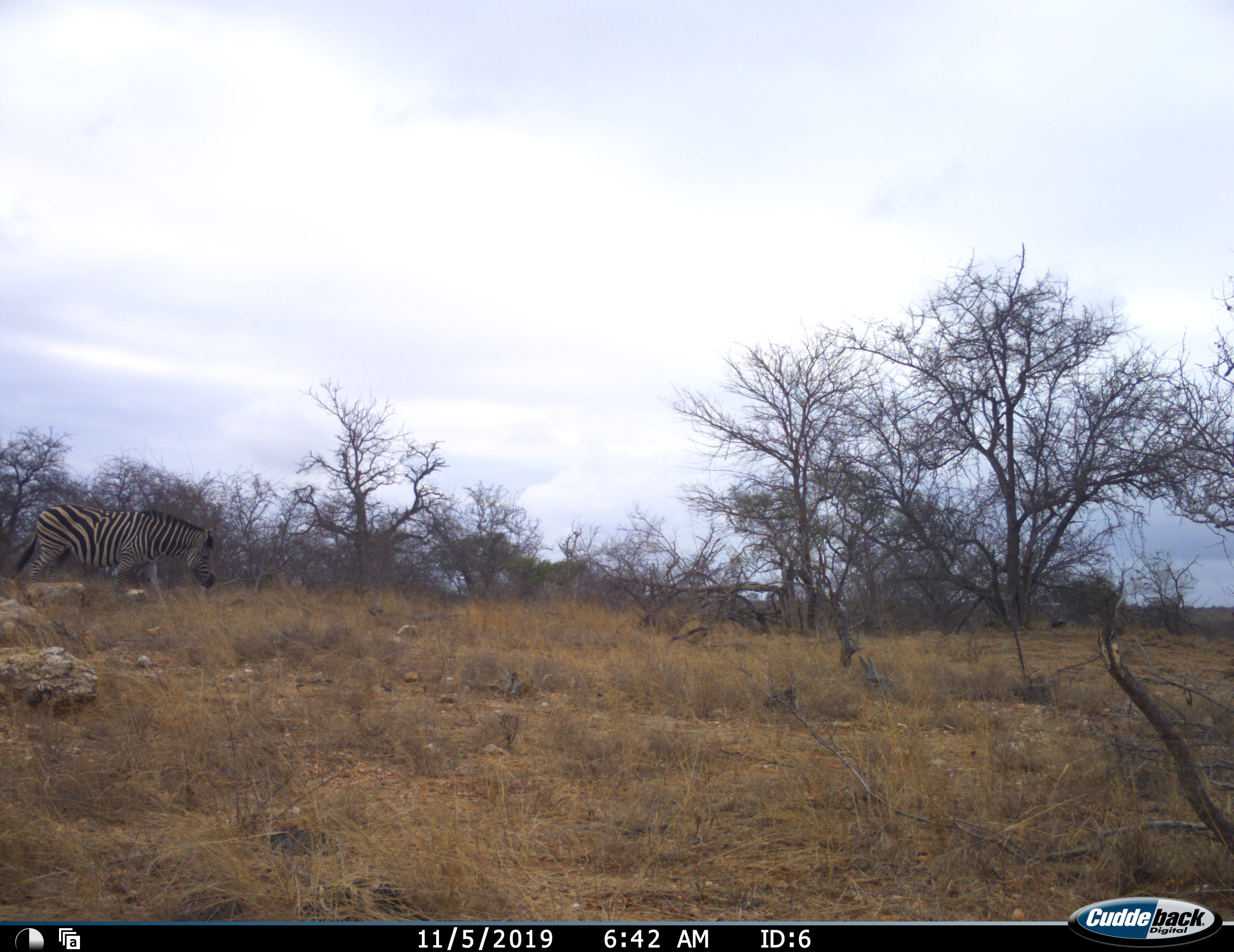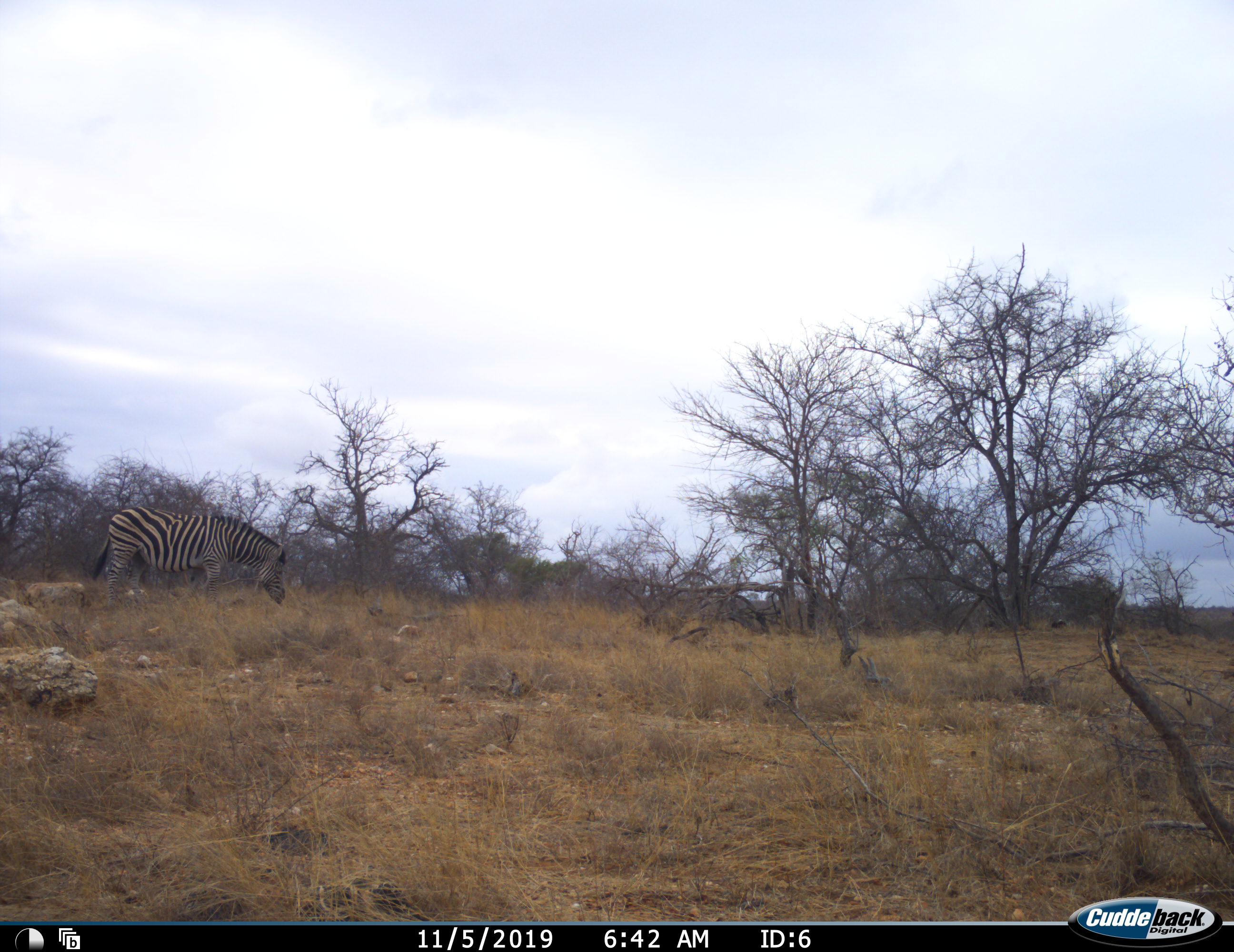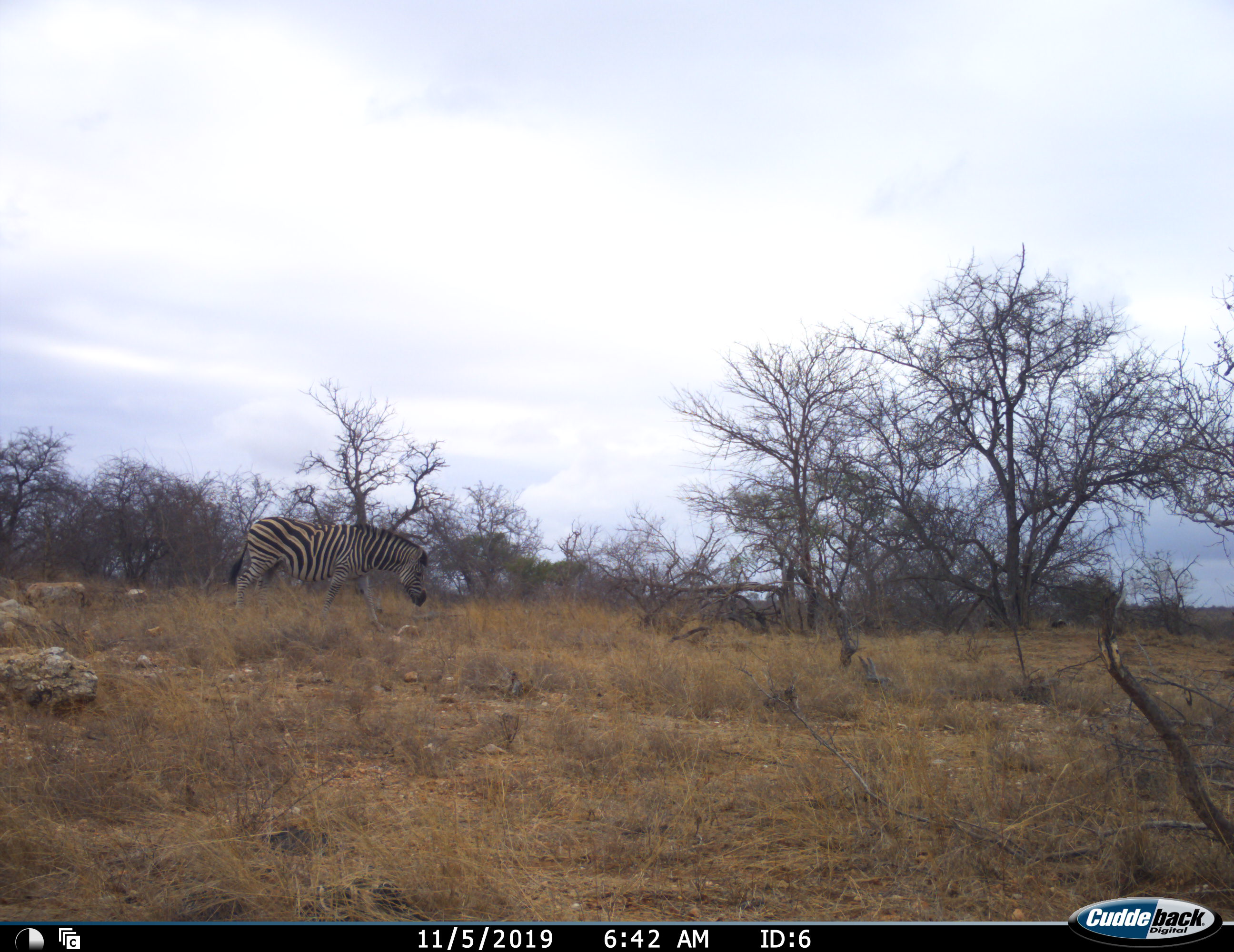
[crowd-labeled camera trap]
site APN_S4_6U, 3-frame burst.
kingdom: Animalia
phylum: Chordata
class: Mammalia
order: Perissodactyla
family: Equidae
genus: Equus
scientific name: Equus quagga burchellii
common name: burchell's zebra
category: zebraburchells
Zebraburchells (burchell's zebra) (Equus quagga burchellii), count 1. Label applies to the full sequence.